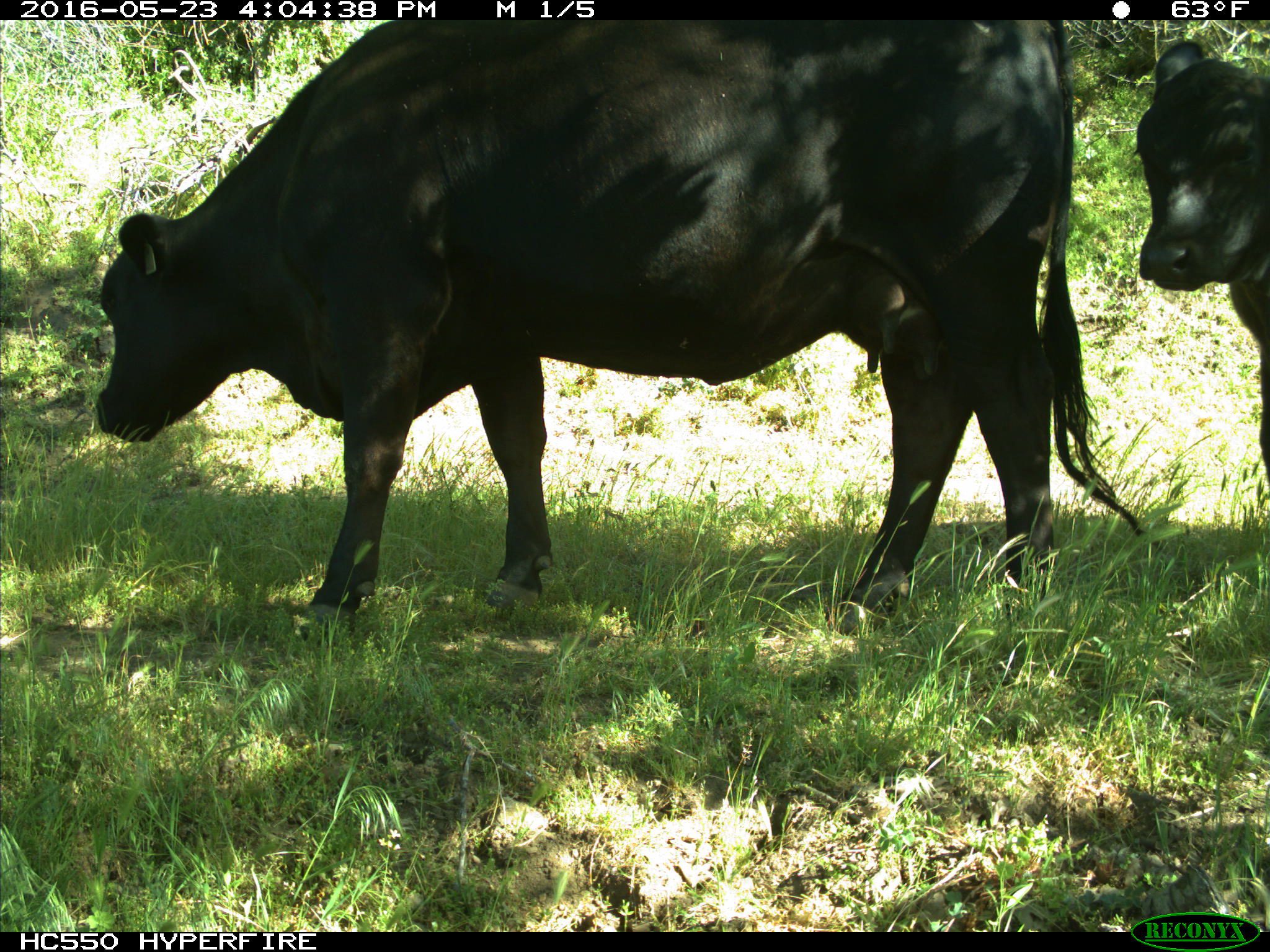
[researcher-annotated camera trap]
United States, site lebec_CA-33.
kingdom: Animalia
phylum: Chordata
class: Mammalia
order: Artiodactyla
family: Bovidae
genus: Bos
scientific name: Bos taurus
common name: domestic cow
Bos taurus (domestic cow).